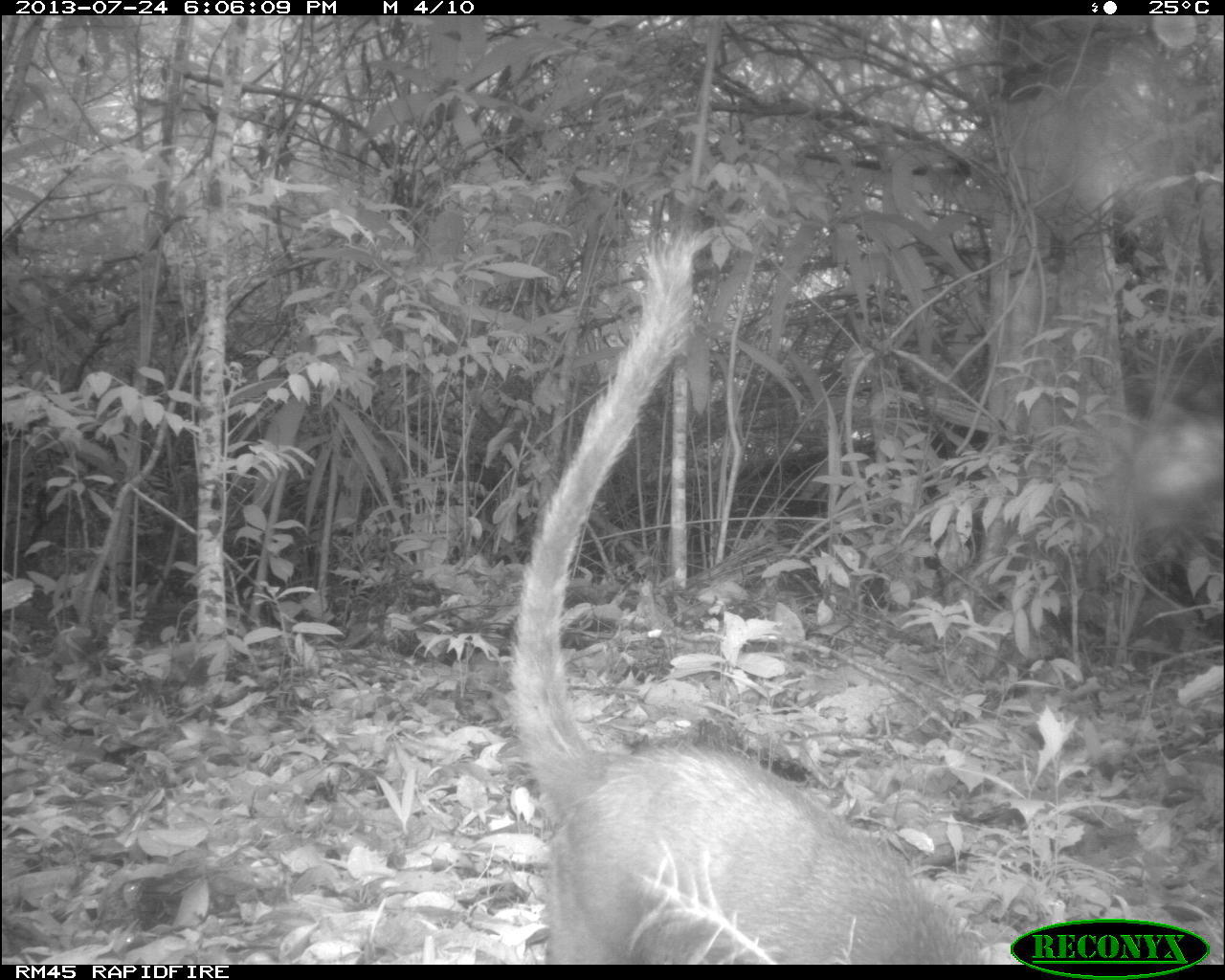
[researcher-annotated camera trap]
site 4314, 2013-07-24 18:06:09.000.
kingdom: Animalia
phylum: Chordata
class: Mammalia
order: Carnivora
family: Procyonidae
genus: Nasua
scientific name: Nasua narica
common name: white-nosed coati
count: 1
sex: male